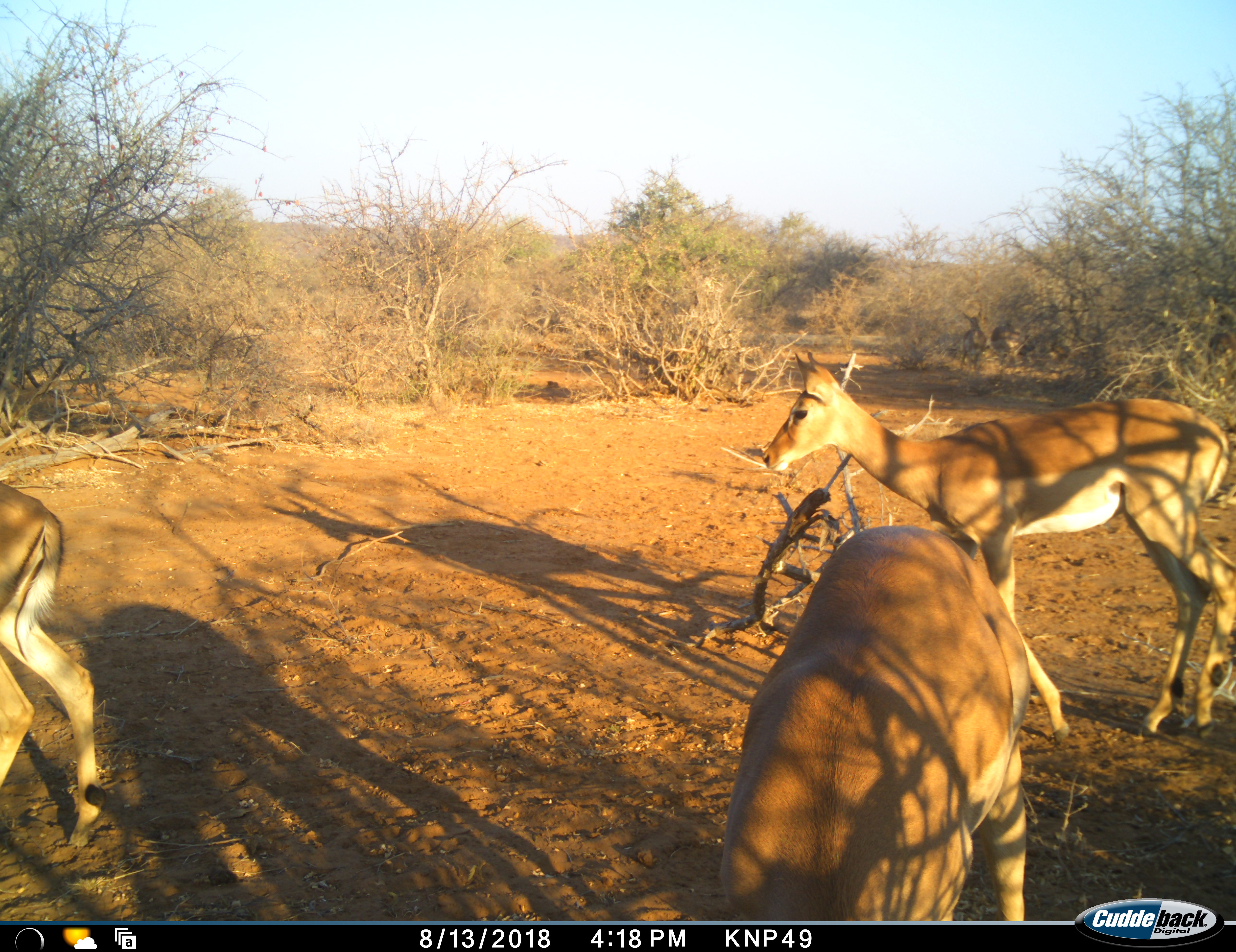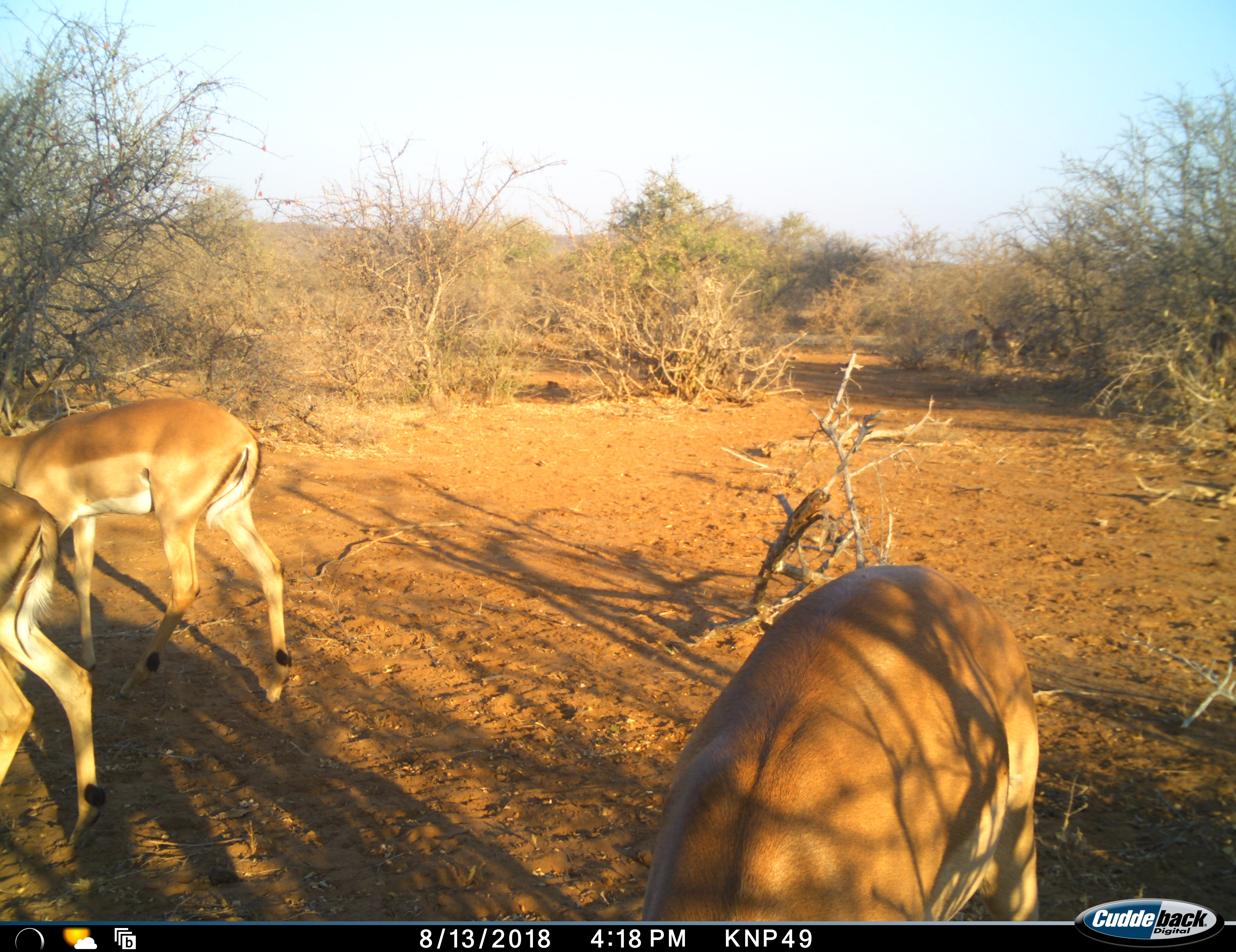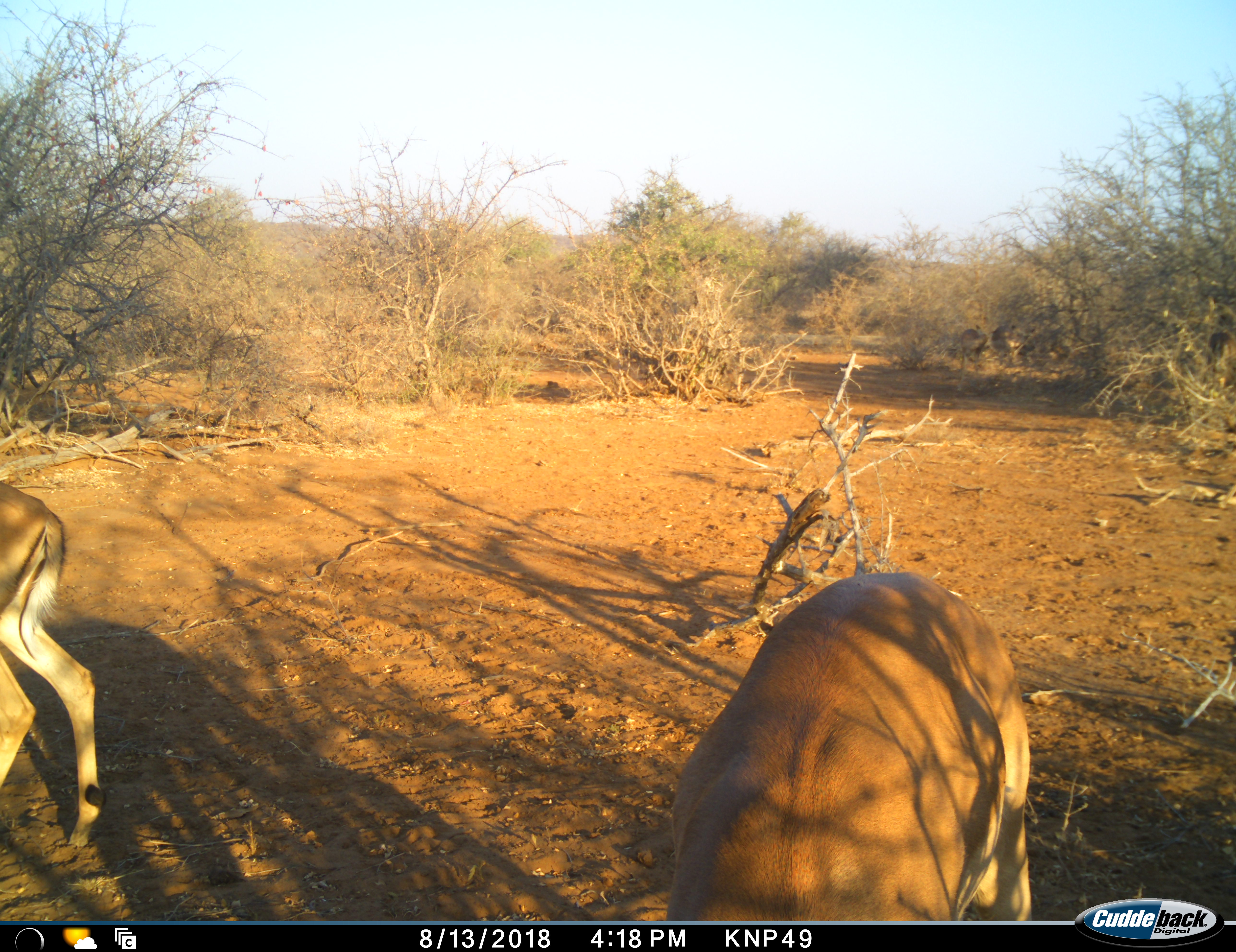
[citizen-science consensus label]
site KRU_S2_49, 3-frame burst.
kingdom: Animalia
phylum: Chordata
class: Mammalia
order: Artiodactyla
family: Bovidae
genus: Aepyceros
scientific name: Aepyceros melampus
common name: impala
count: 3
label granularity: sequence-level